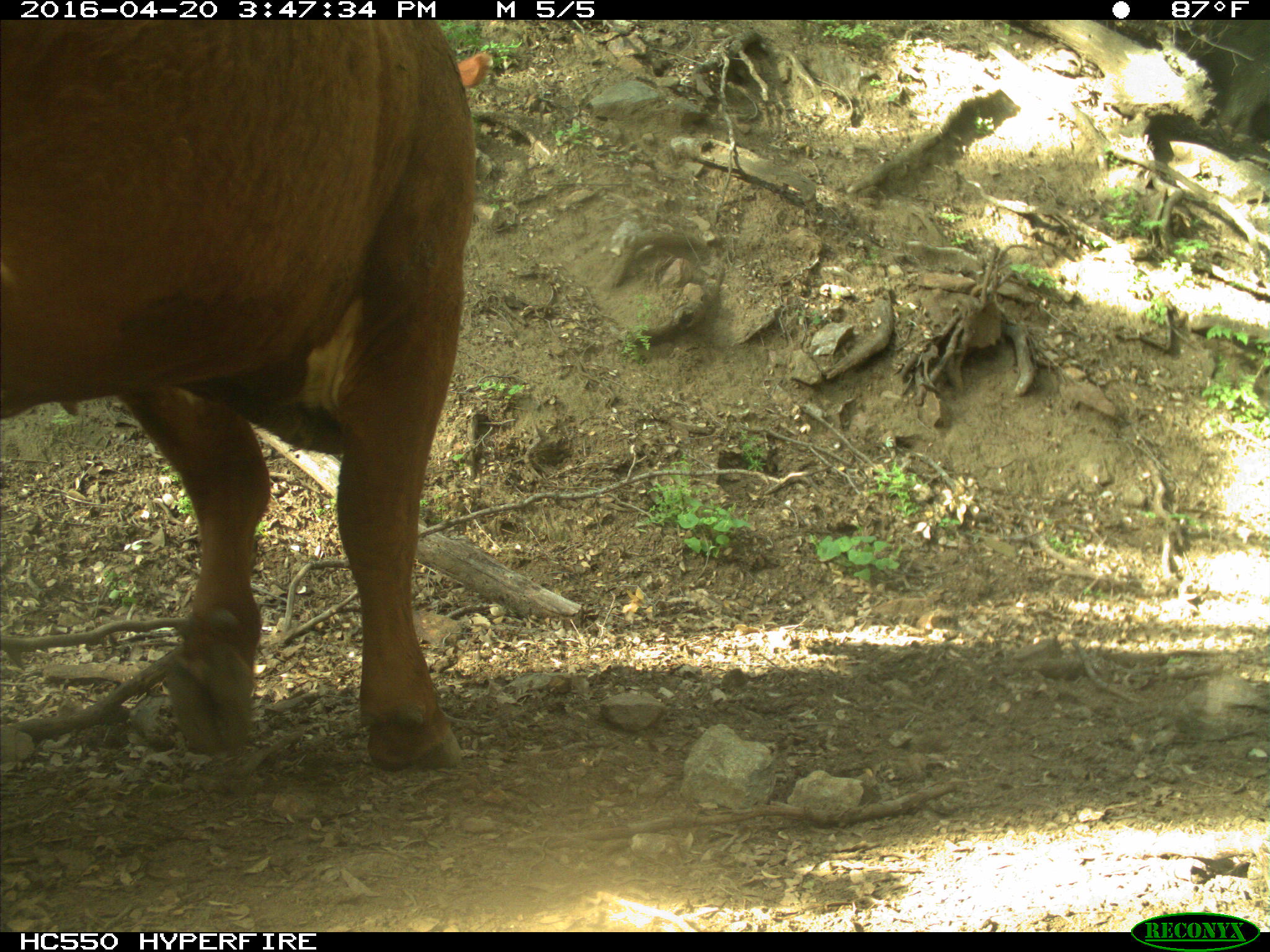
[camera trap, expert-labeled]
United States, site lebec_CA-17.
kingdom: Animalia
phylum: Chordata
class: Mammalia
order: Artiodactyla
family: Bovidae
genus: Bos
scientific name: Bos taurus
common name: domestic cow